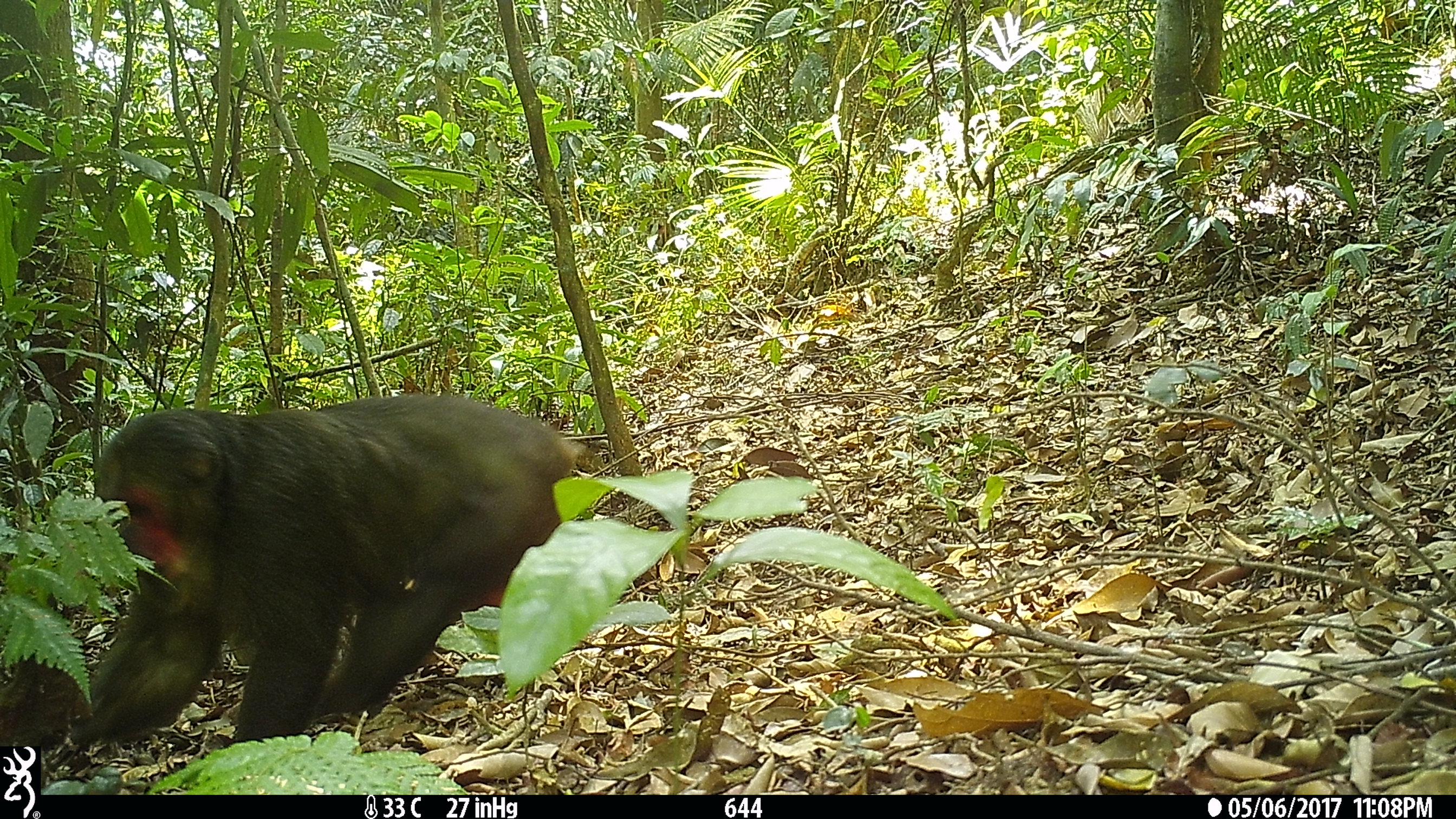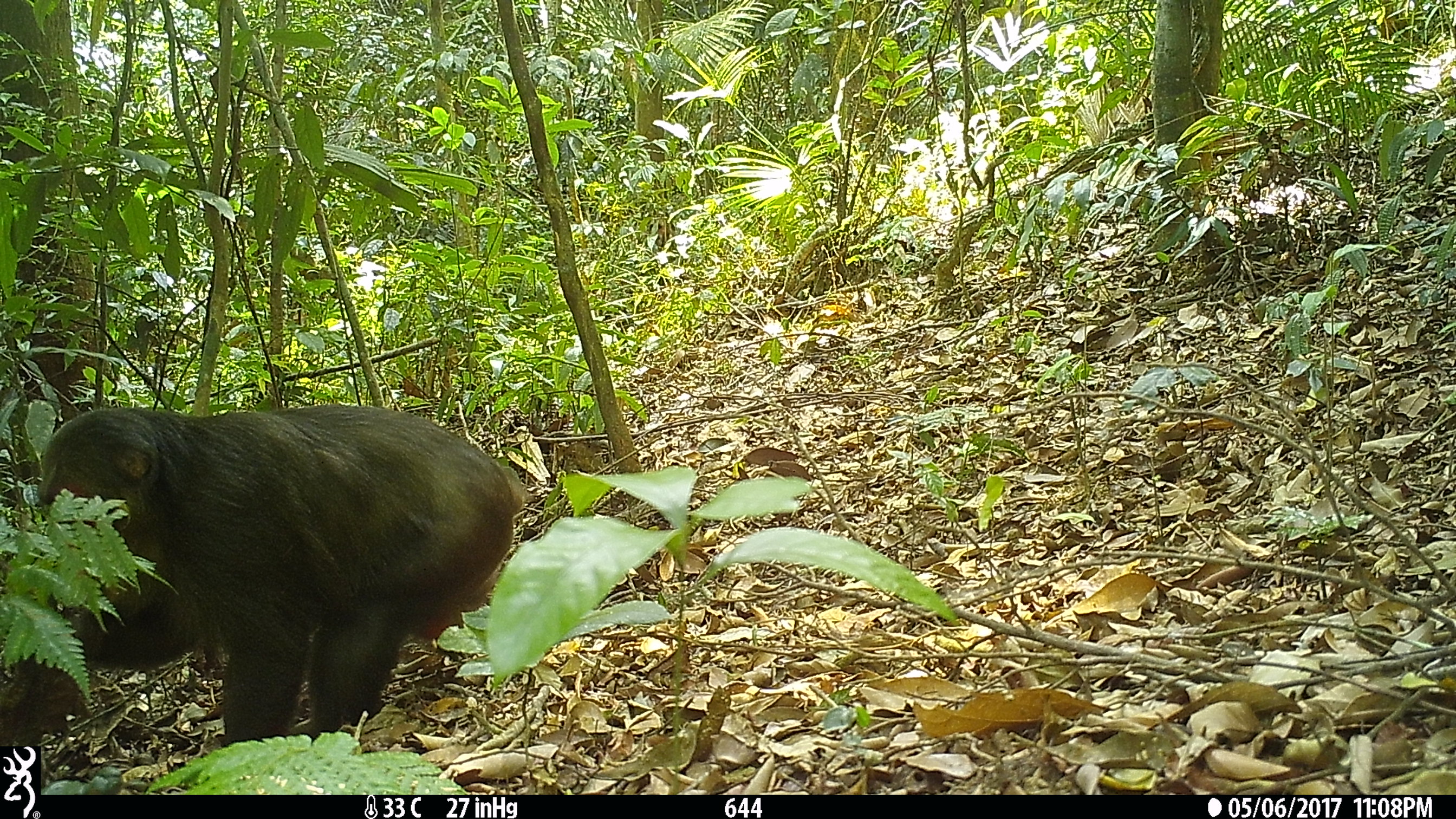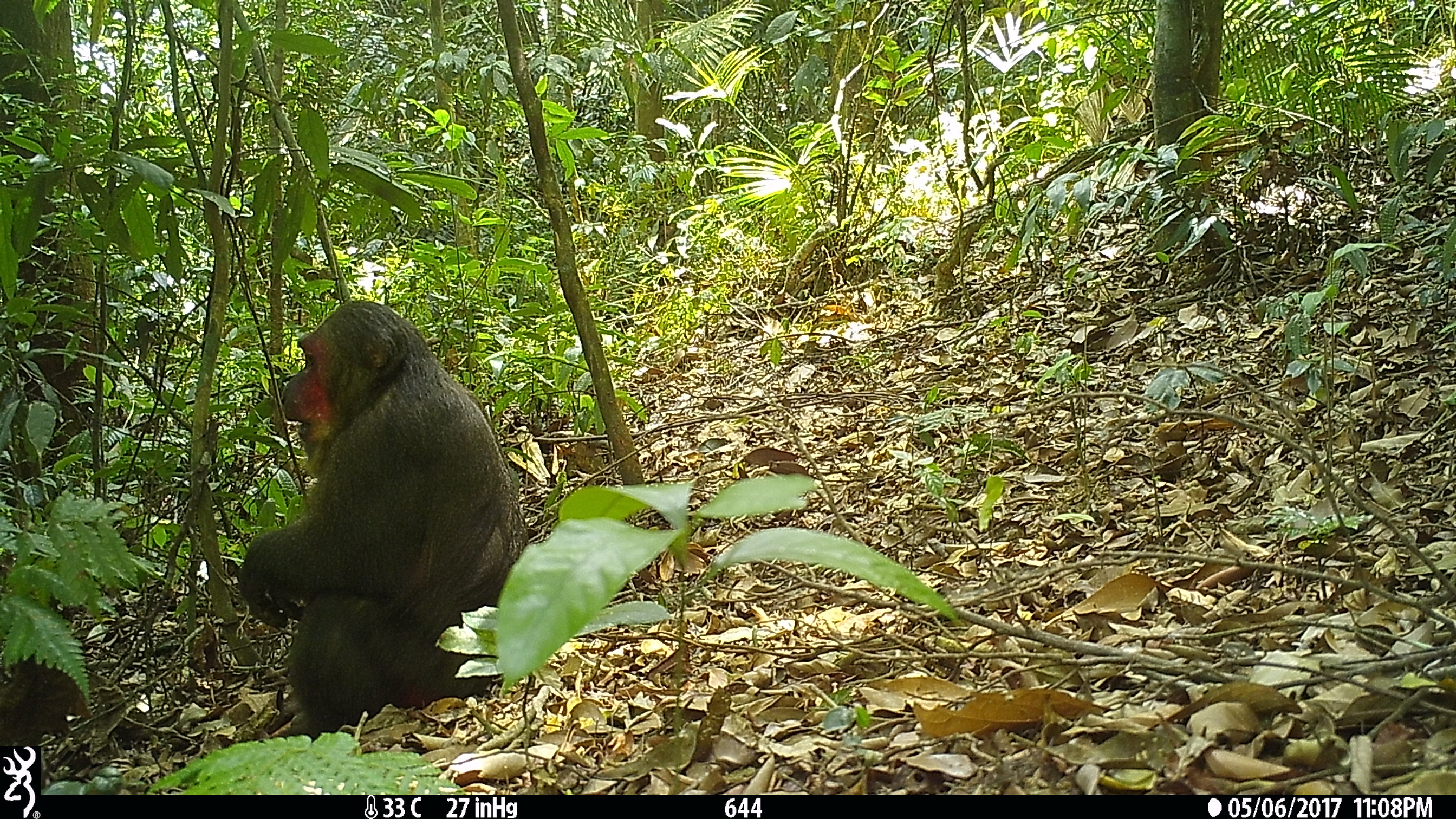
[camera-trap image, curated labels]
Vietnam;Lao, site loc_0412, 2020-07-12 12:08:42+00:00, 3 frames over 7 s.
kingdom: Animalia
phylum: Chordata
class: Mammalia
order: Primates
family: Cercopithecidae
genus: Macaca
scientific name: Macaca arctoides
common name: stump-tailed macaque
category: stump tailed macaque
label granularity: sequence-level